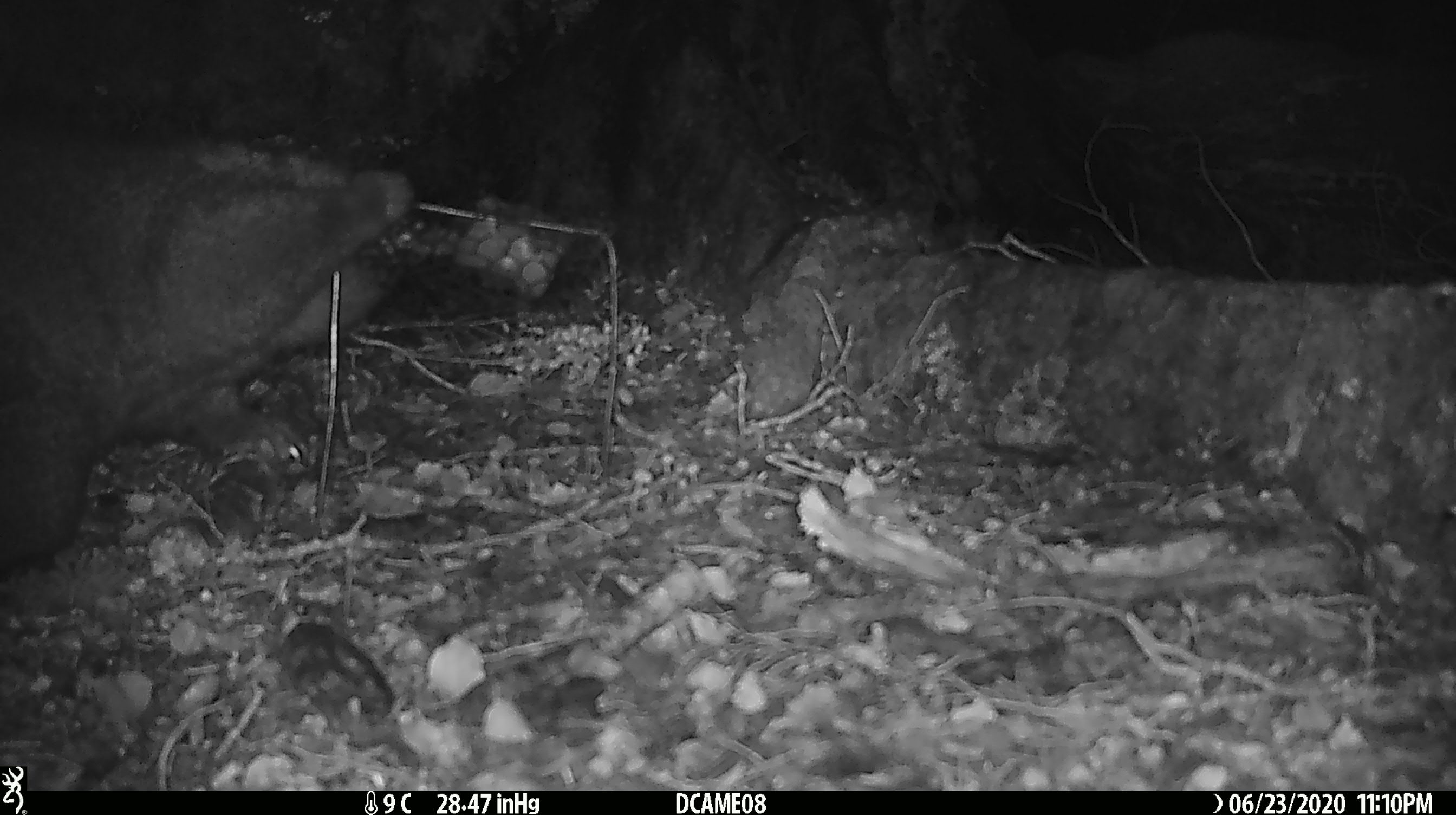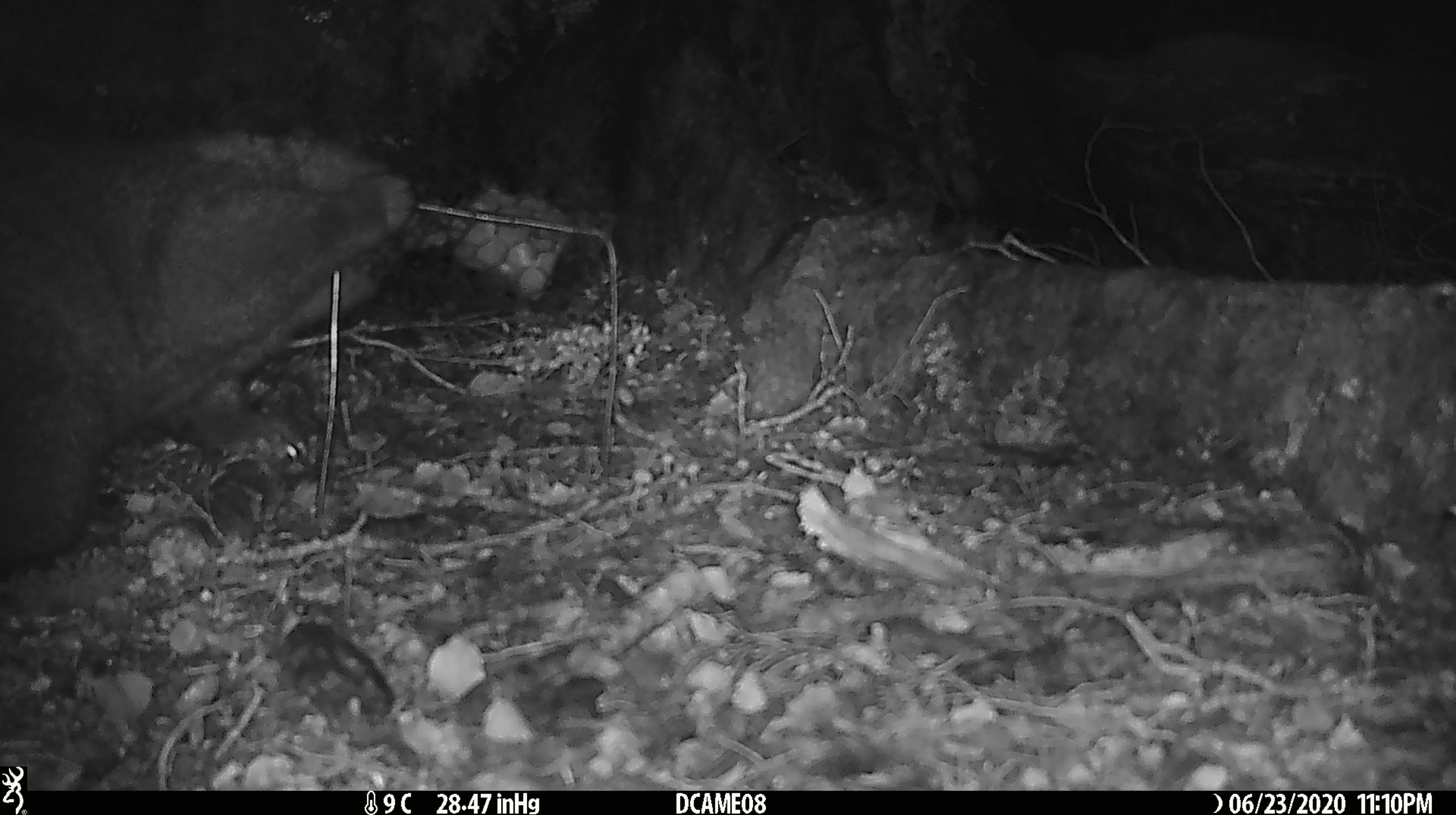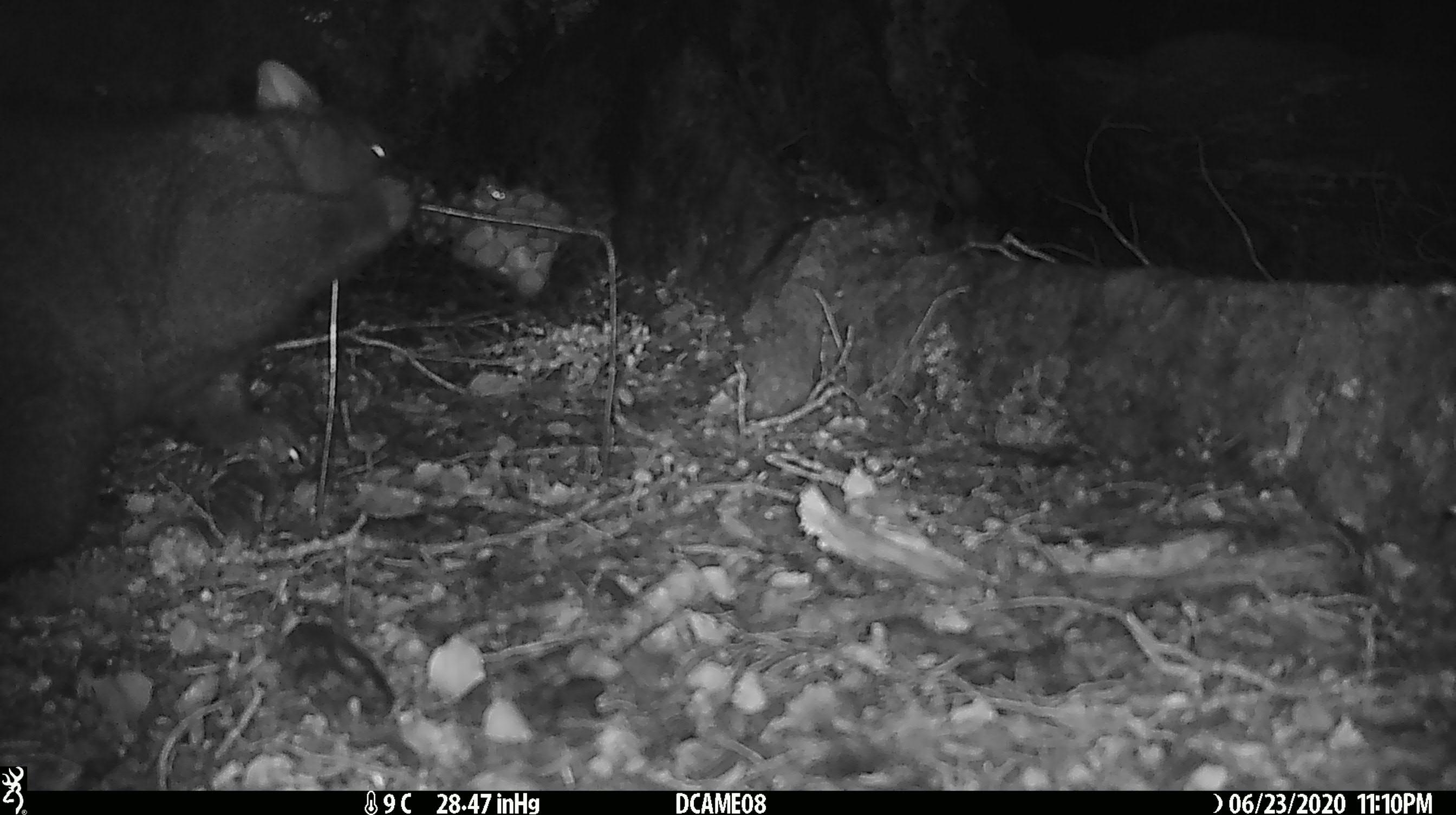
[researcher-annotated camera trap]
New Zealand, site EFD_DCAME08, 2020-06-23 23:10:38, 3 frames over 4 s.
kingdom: Animalia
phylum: Chordata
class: Mammalia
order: Diprotodontia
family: Phalangeridae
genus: Trichosurus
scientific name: Trichosurus vulpecula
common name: common brushtail possum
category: possum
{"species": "possum (common brushtail possum) (Trichosurus vulpecula)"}